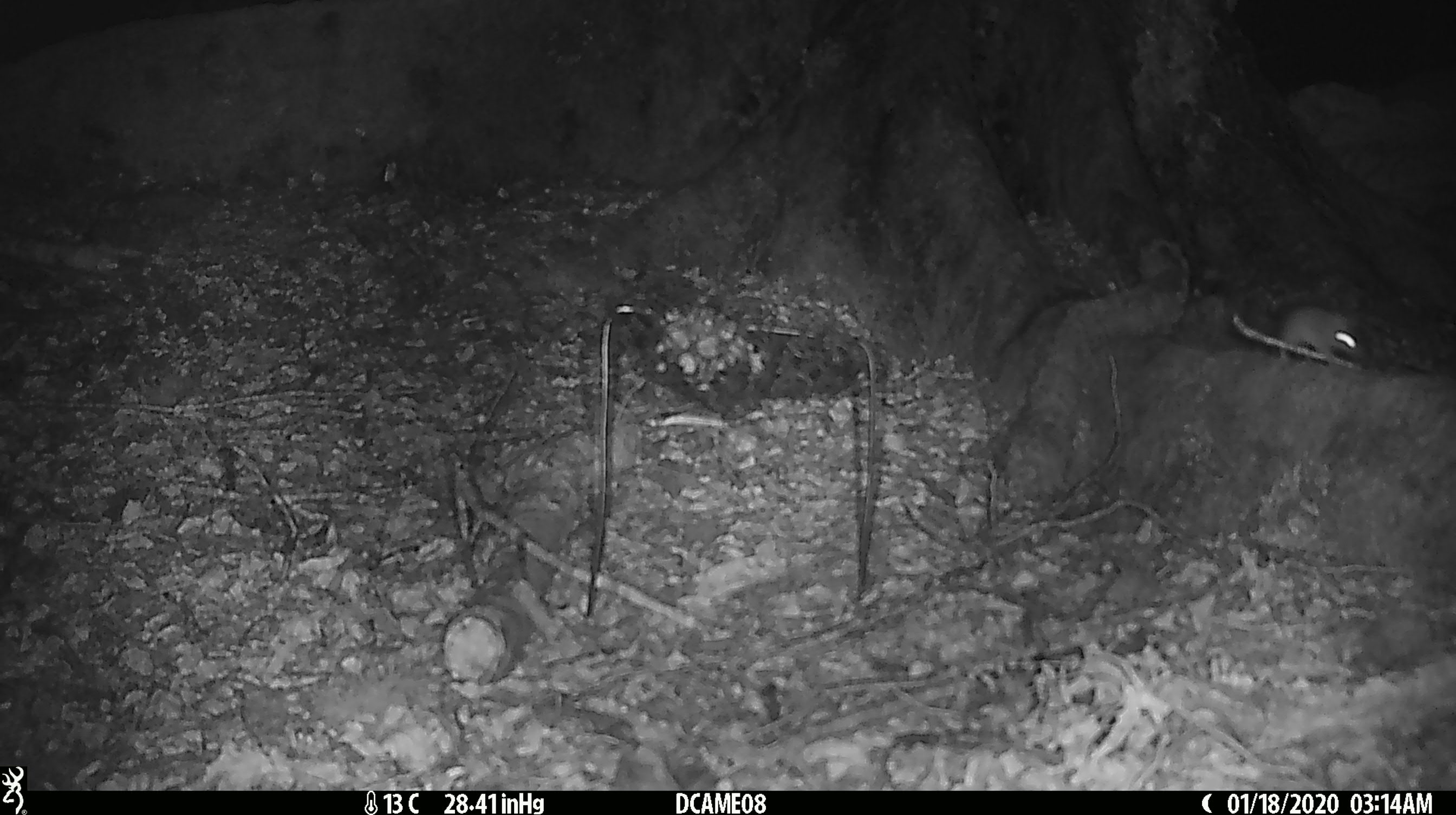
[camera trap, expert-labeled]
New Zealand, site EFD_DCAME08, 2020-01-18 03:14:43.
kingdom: Animalia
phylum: Chordata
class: Mammalia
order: Rodentia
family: Muridae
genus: Mus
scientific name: Mus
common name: mouse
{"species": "mouse (Mus)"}